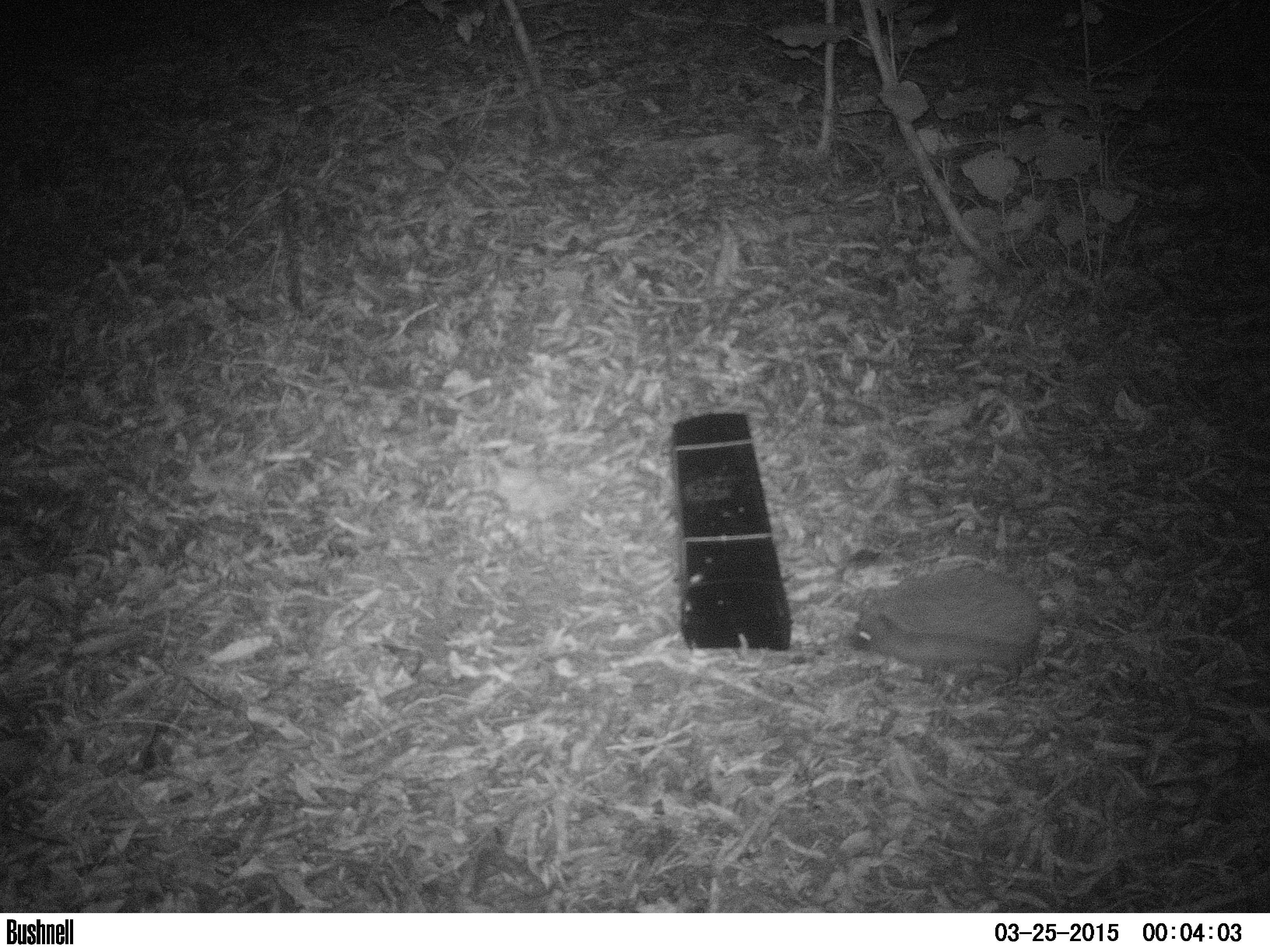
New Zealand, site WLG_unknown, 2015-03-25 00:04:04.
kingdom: Animalia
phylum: Chordata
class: Mammalia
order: Eulipotyphla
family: Erinaceidae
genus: Erinaceus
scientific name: Erinaceus europaeus europaeus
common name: european hedgehog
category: hedgehog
Hedgehog (european hedgehog) (Erinaceus europaeus europaeus).